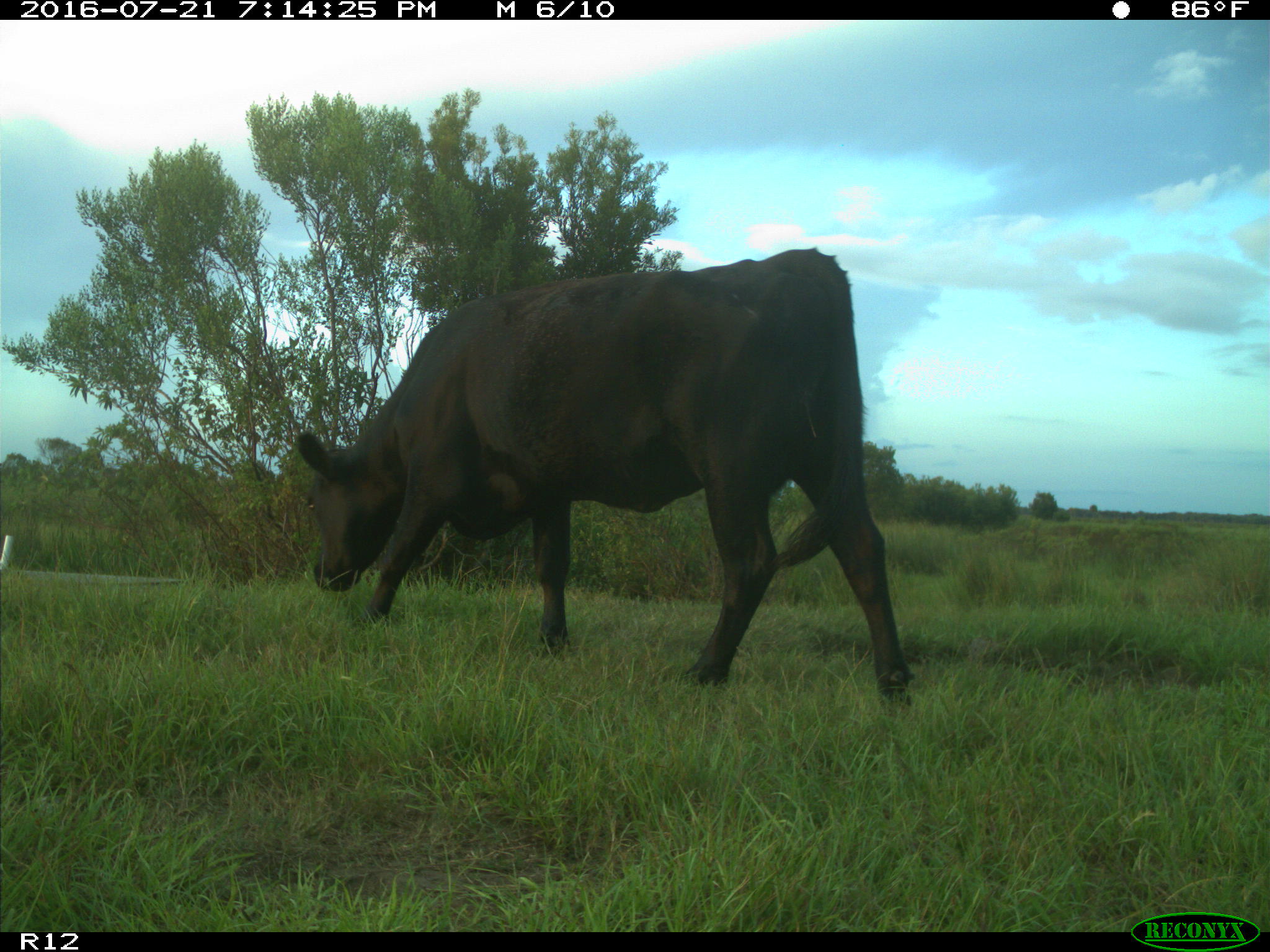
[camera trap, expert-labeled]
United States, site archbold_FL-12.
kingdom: Animalia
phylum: Chordata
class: Mammalia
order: Artiodactyla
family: Bovidae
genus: Bos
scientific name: Bos taurus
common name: domestic cow